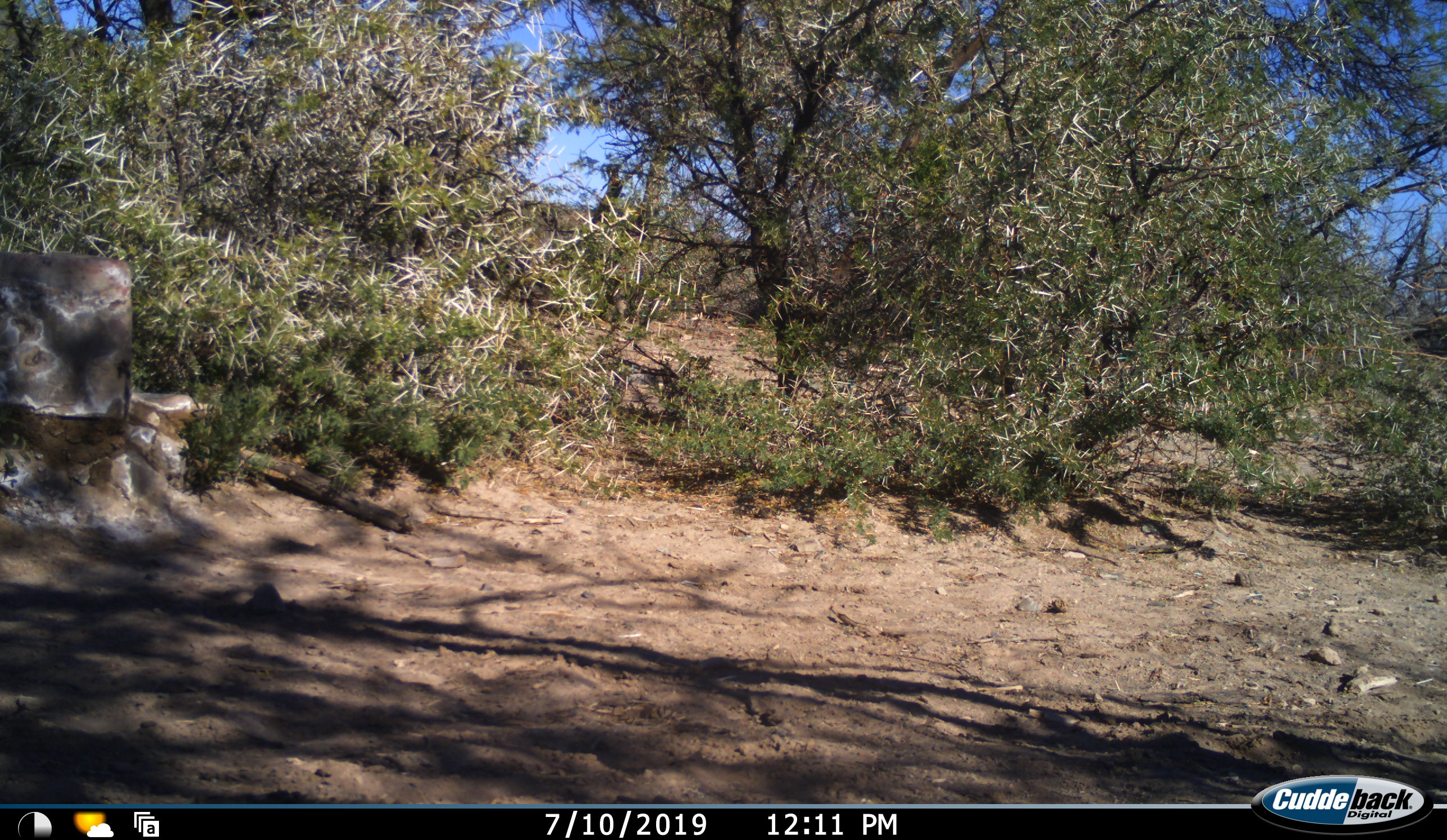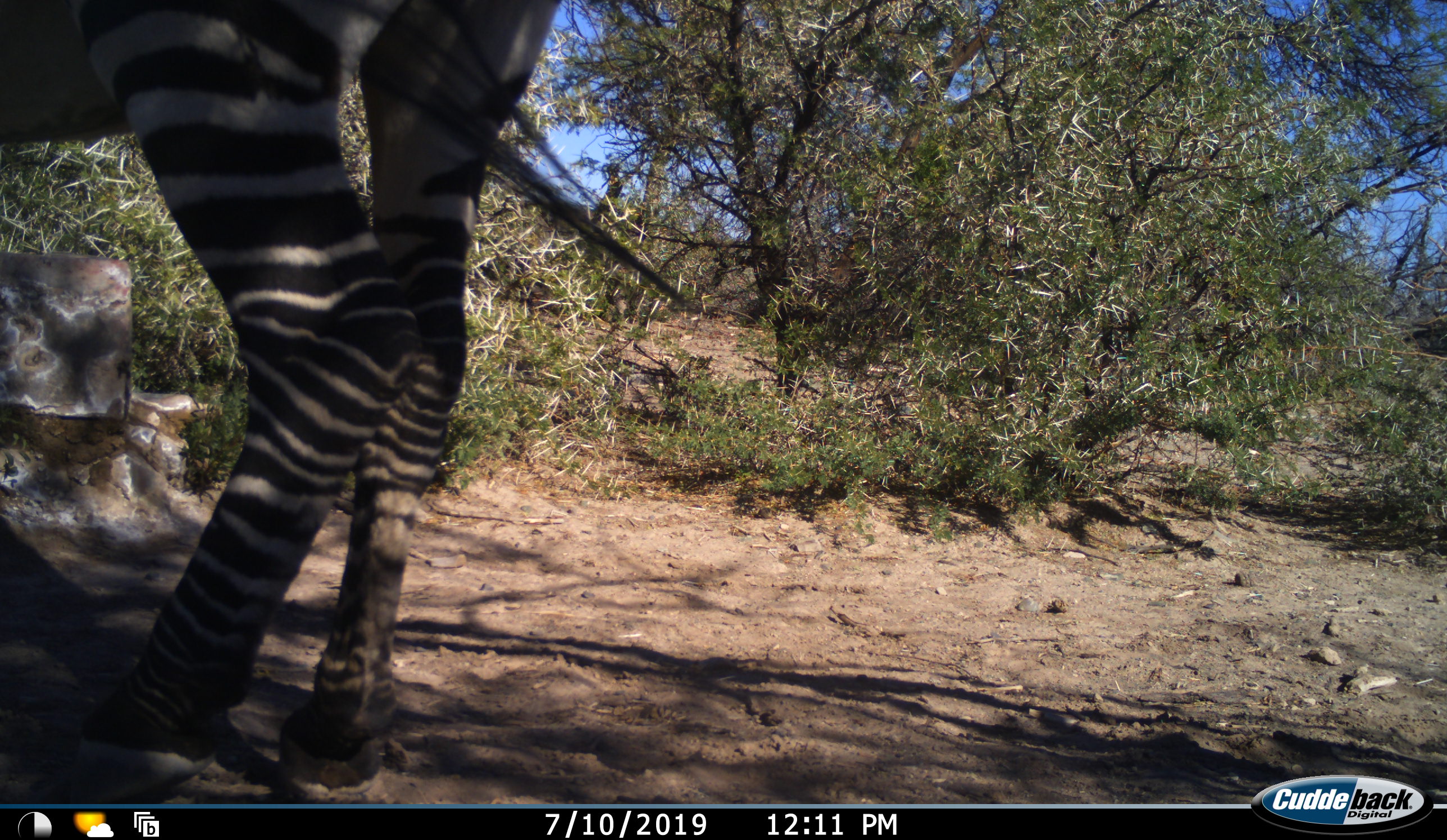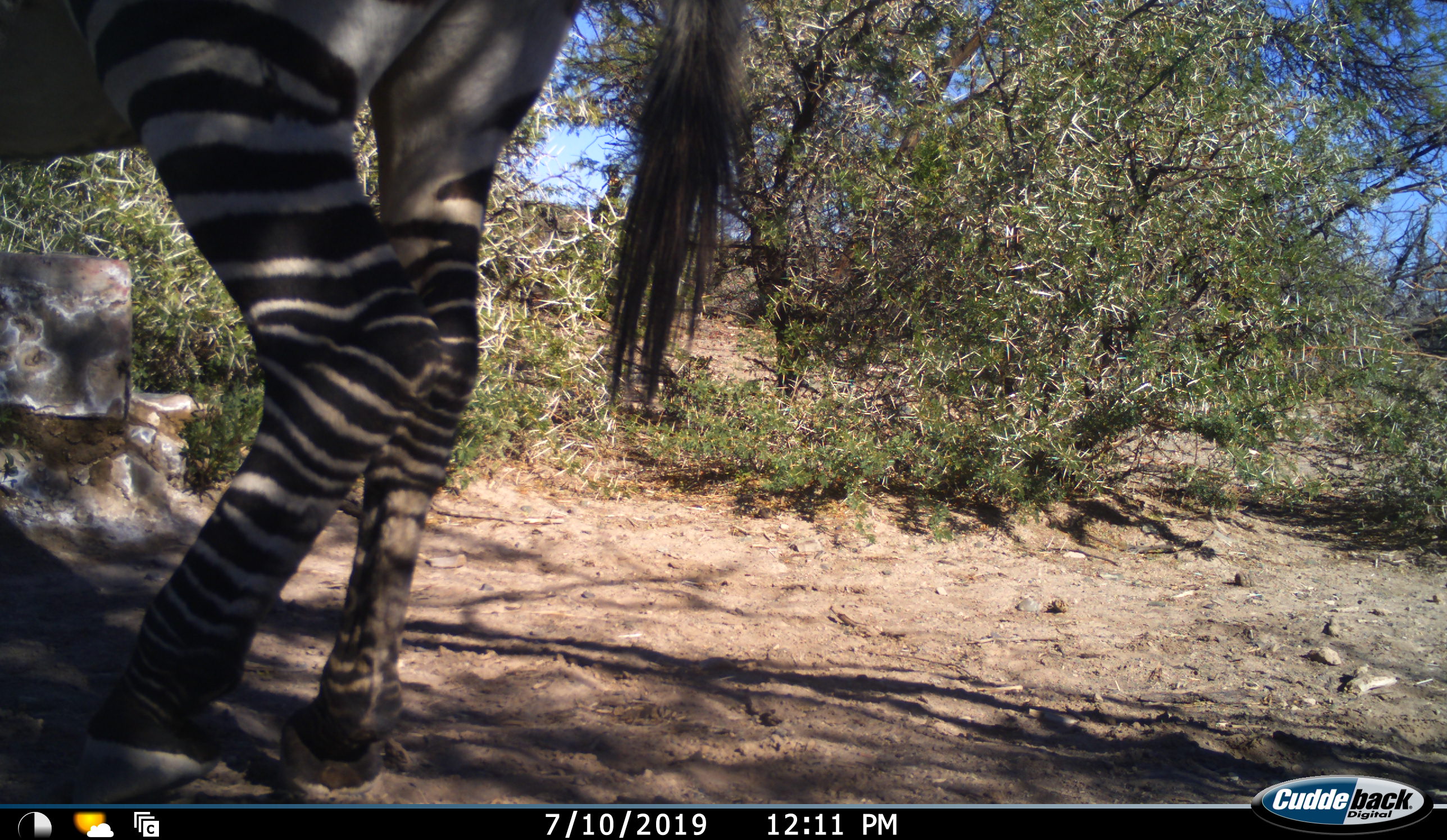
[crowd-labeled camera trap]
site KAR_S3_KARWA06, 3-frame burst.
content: unidentified animal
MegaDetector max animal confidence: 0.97